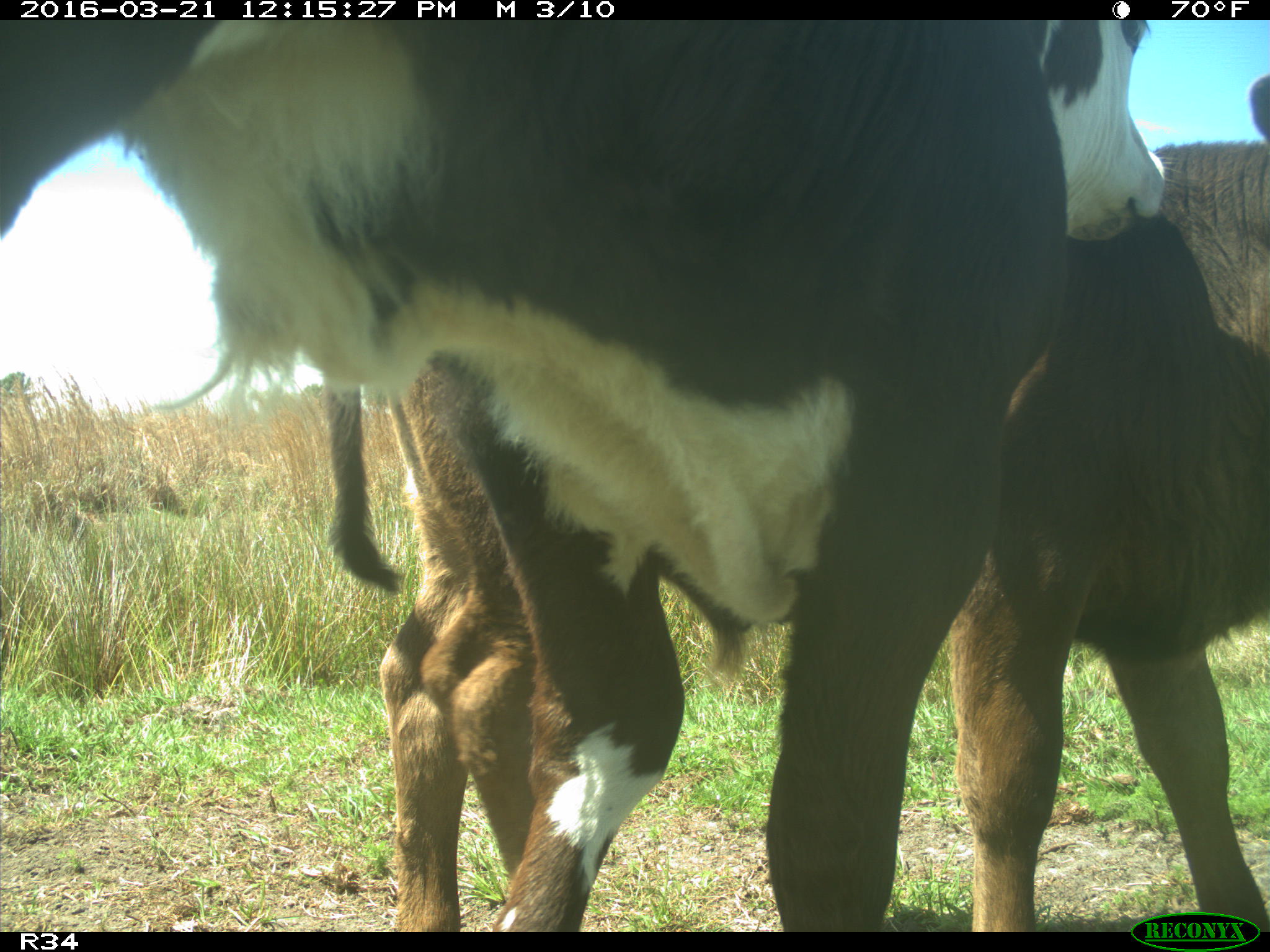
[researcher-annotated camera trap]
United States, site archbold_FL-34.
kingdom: Animalia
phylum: Chordata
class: Mammalia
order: Artiodactyla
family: Bovidae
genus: Bos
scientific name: Bos taurus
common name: domestic cow